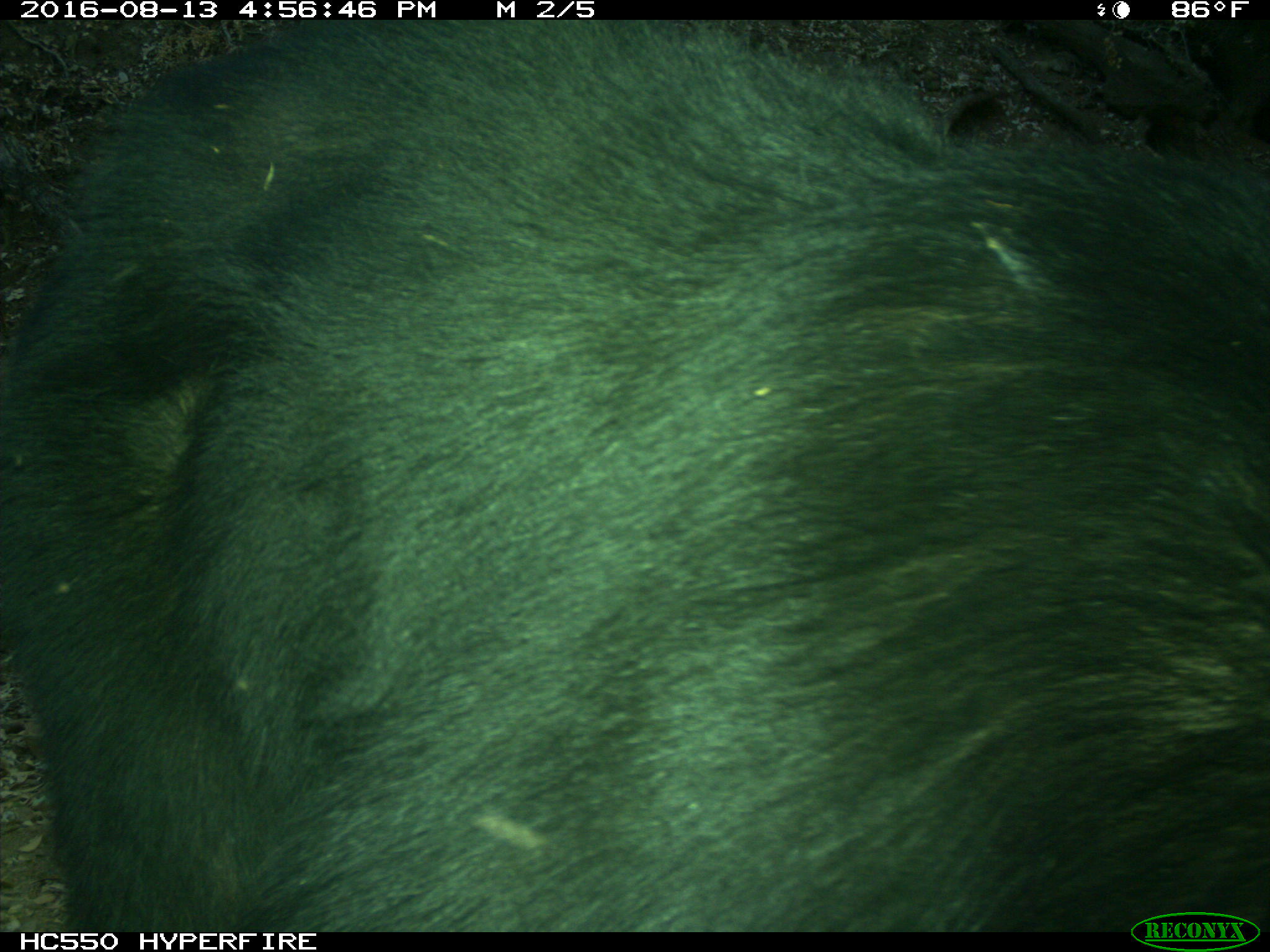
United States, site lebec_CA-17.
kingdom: Animalia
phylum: Chordata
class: Mammalia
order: Carnivora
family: Ursidae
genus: Ursus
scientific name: Ursus americanus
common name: american black bear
Ursus americanus (american black bear).